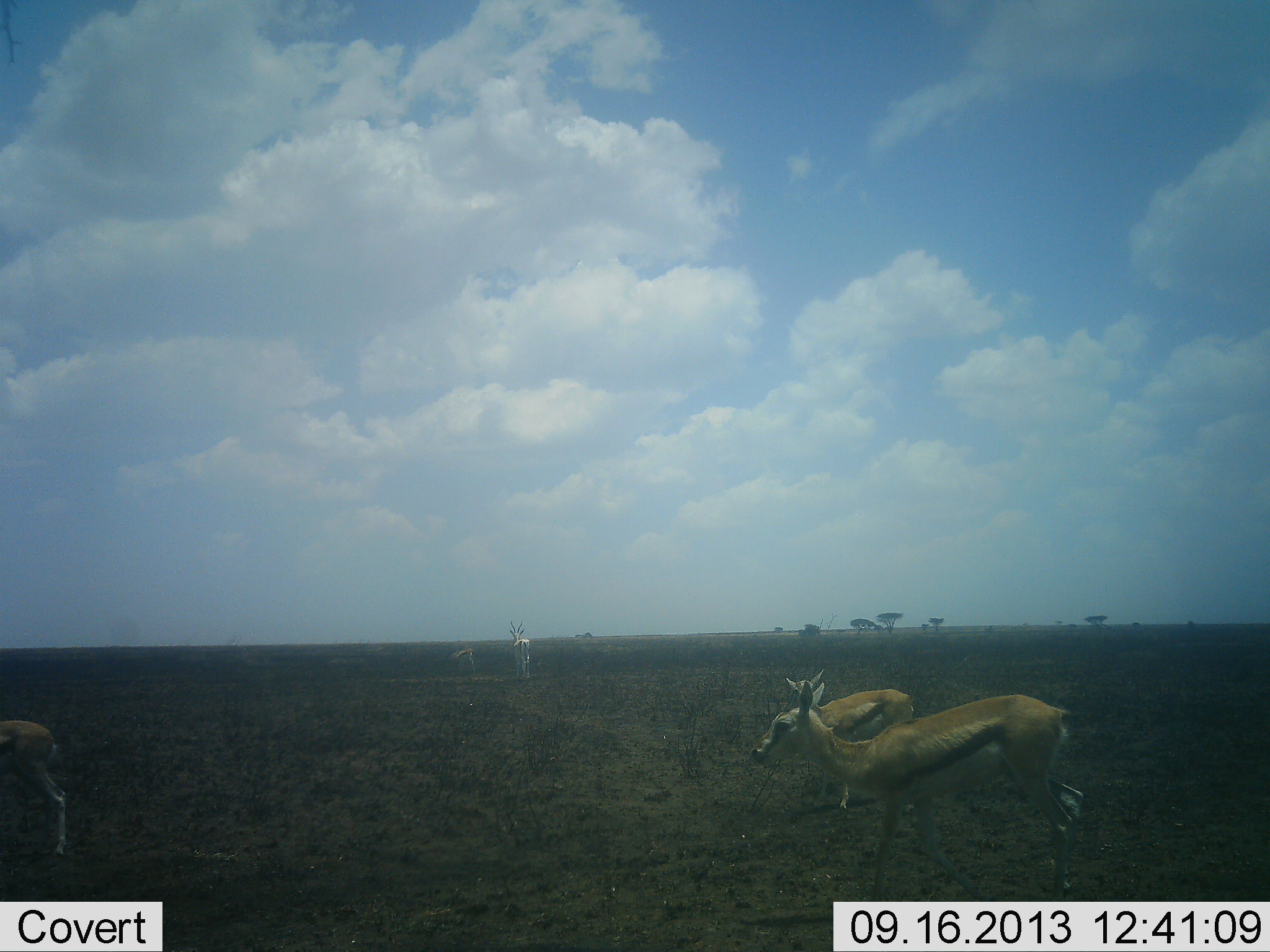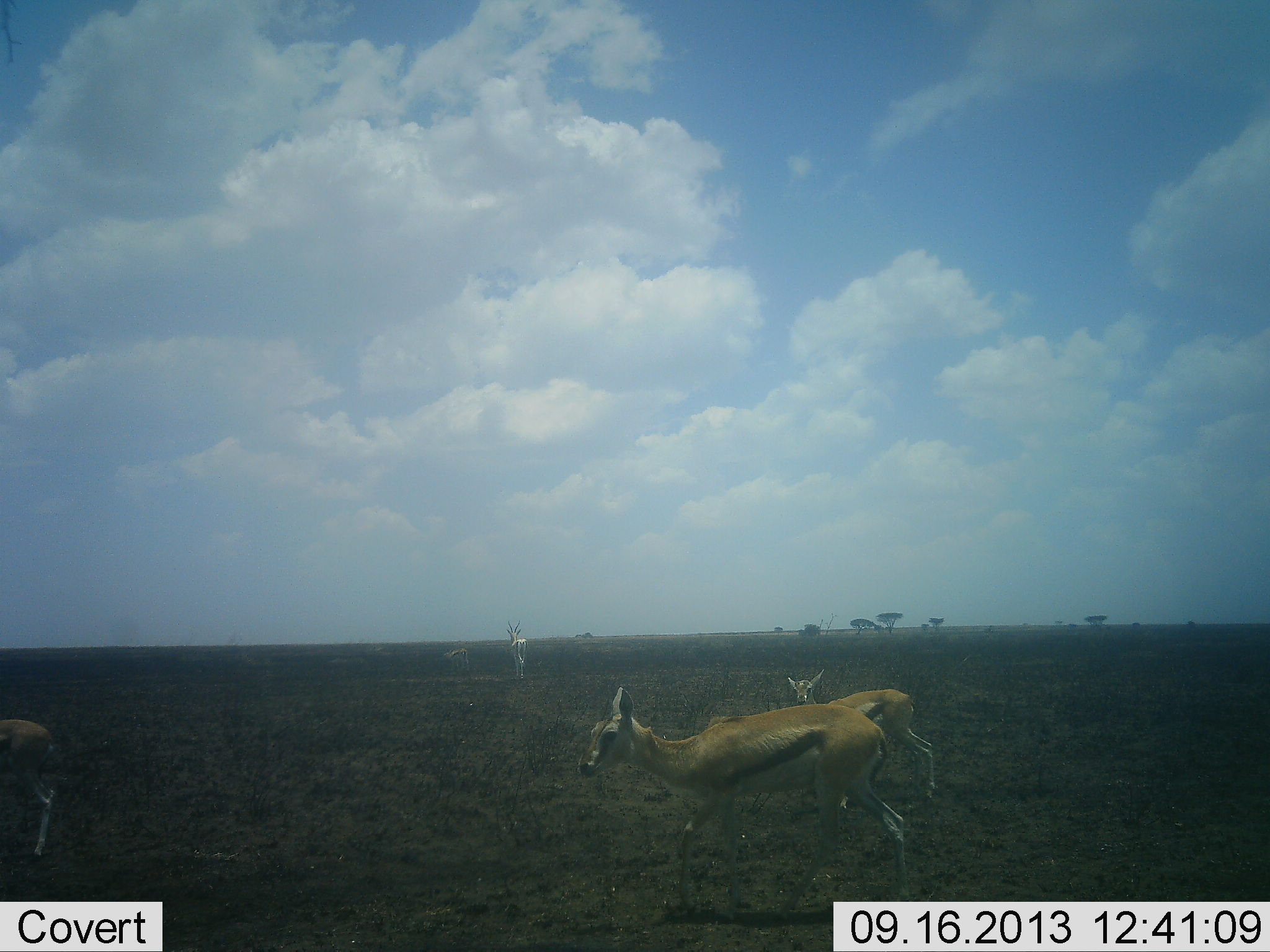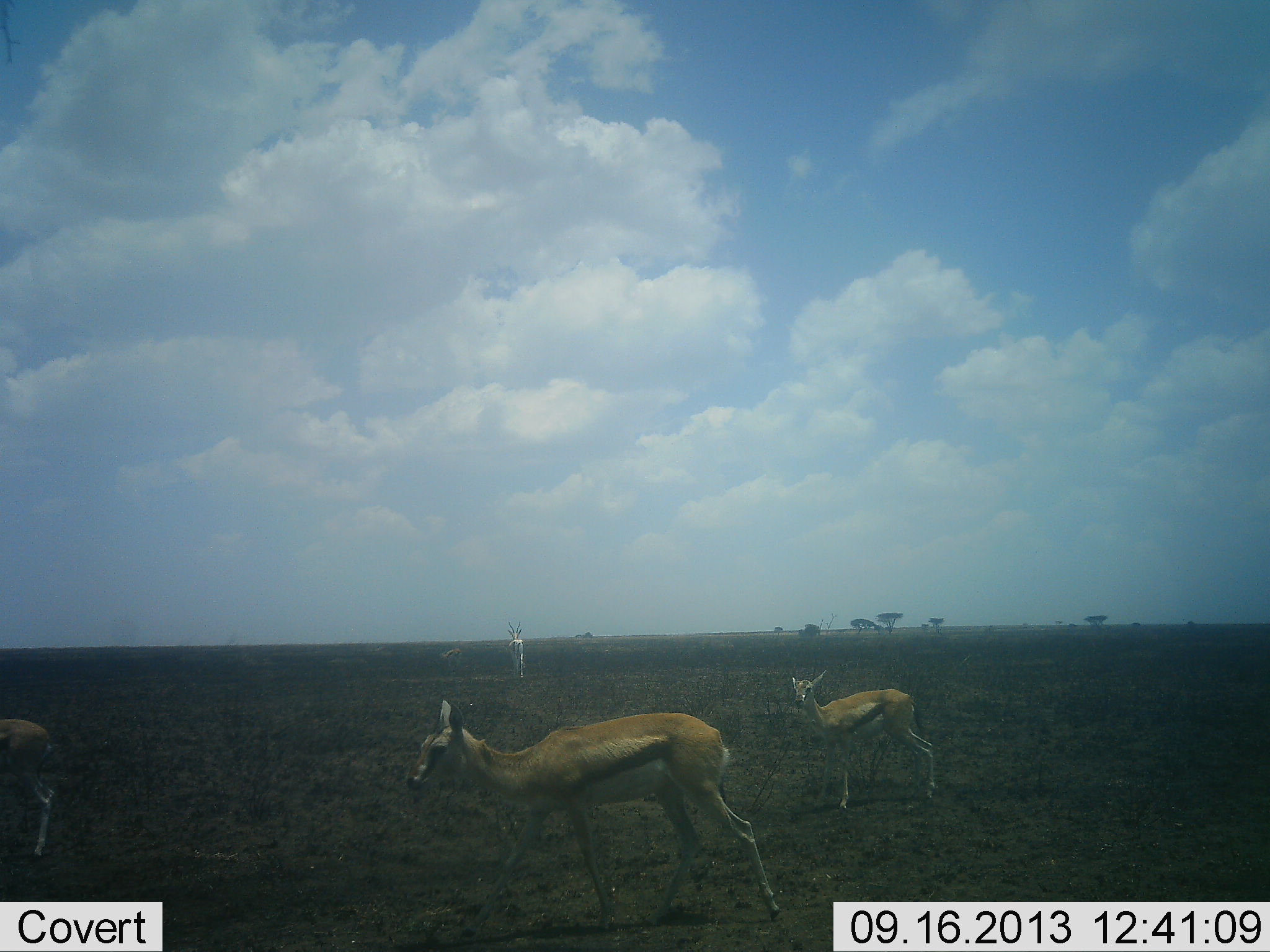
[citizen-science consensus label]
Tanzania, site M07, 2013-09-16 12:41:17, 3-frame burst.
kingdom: Animalia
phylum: Chordata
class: Mammalia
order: Artiodactyla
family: Bovidae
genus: Eudorcas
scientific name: Eudorcas thomsonii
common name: thomson's gazelle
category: gazellethomsons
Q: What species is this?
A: Gazellethomsons (thomson's gazelle) (Eudorcas thomsonii).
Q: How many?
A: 4.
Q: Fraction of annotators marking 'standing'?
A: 67%.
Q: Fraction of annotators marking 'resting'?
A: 0%.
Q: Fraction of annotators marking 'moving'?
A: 87%.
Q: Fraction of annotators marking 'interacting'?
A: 0%.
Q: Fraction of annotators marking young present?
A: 0%.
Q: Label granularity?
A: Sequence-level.